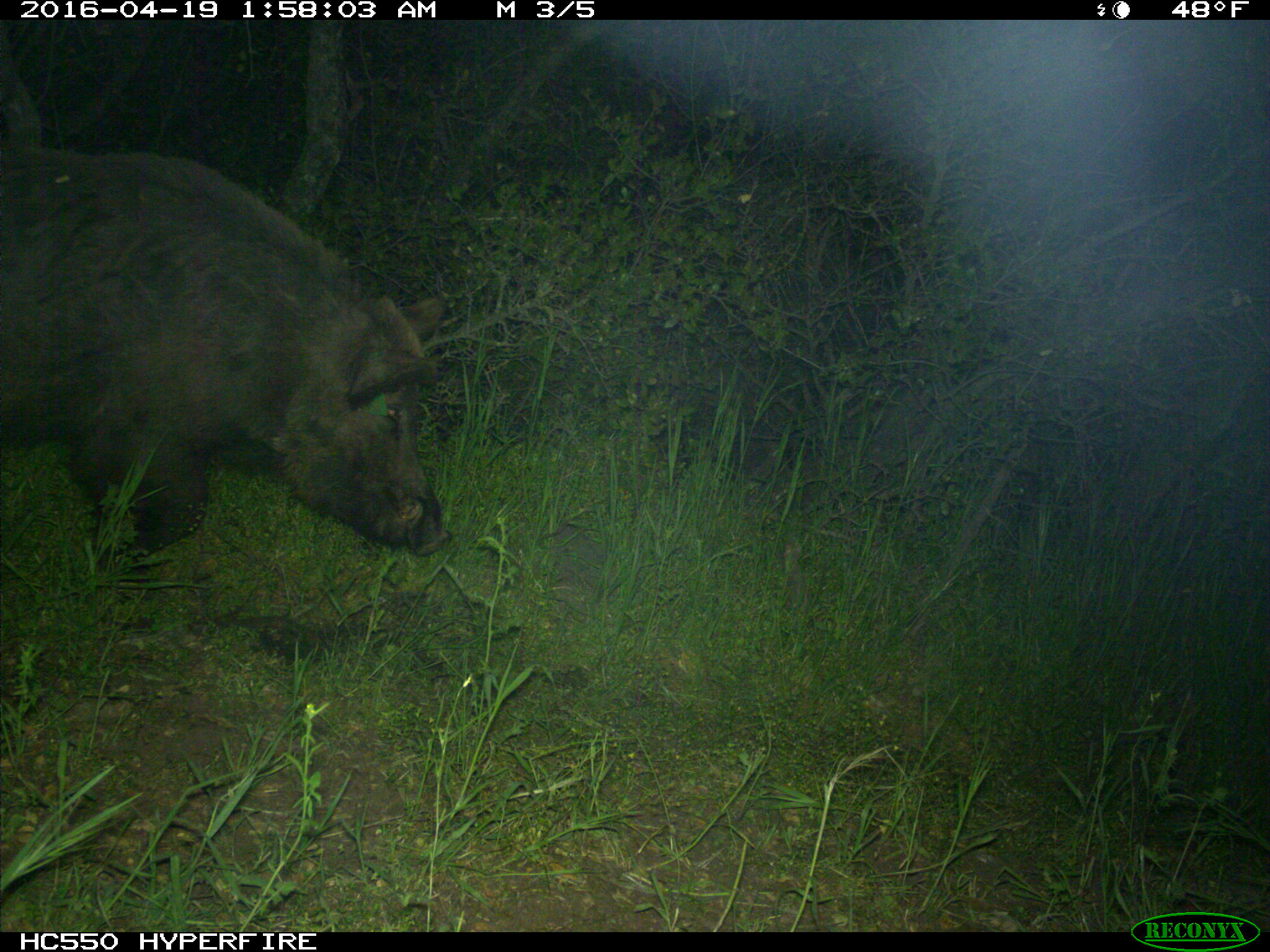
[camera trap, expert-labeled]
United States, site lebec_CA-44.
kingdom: Animalia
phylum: Chordata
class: Mammalia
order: Artiodactyla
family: Suidae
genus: Sus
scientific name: Sus scrofa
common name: wild boar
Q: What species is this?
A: Sus scrofa (wild boar).